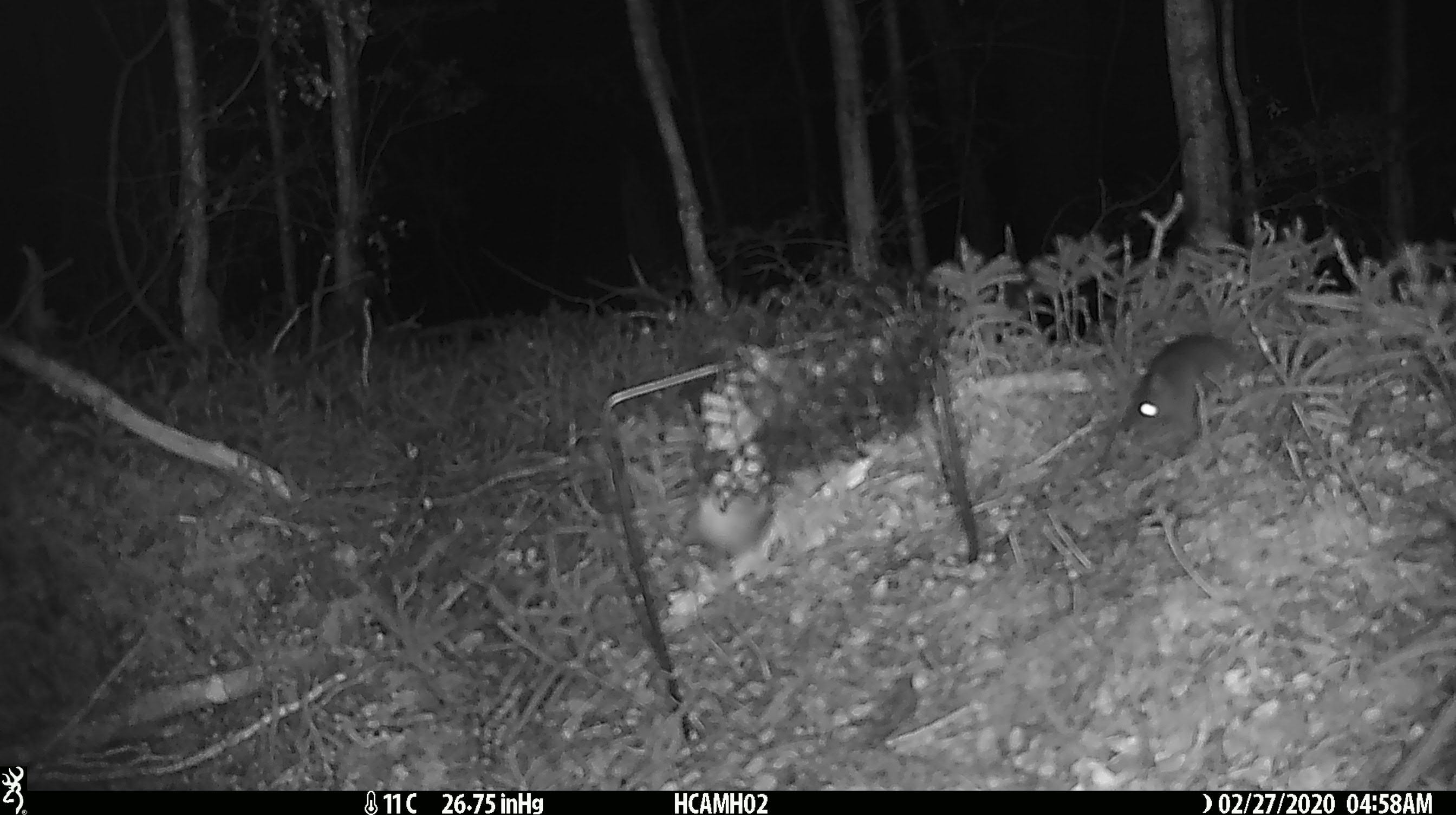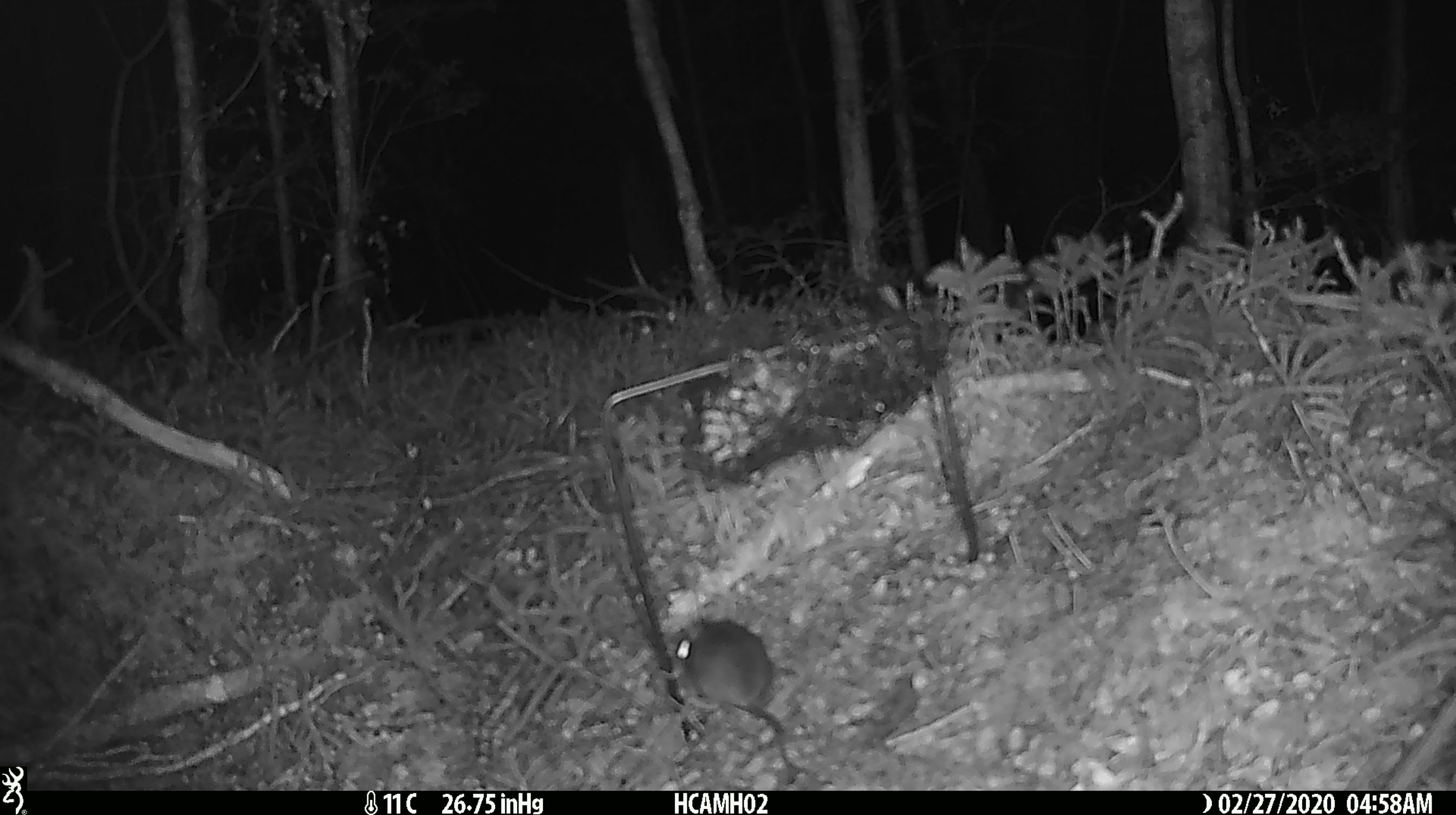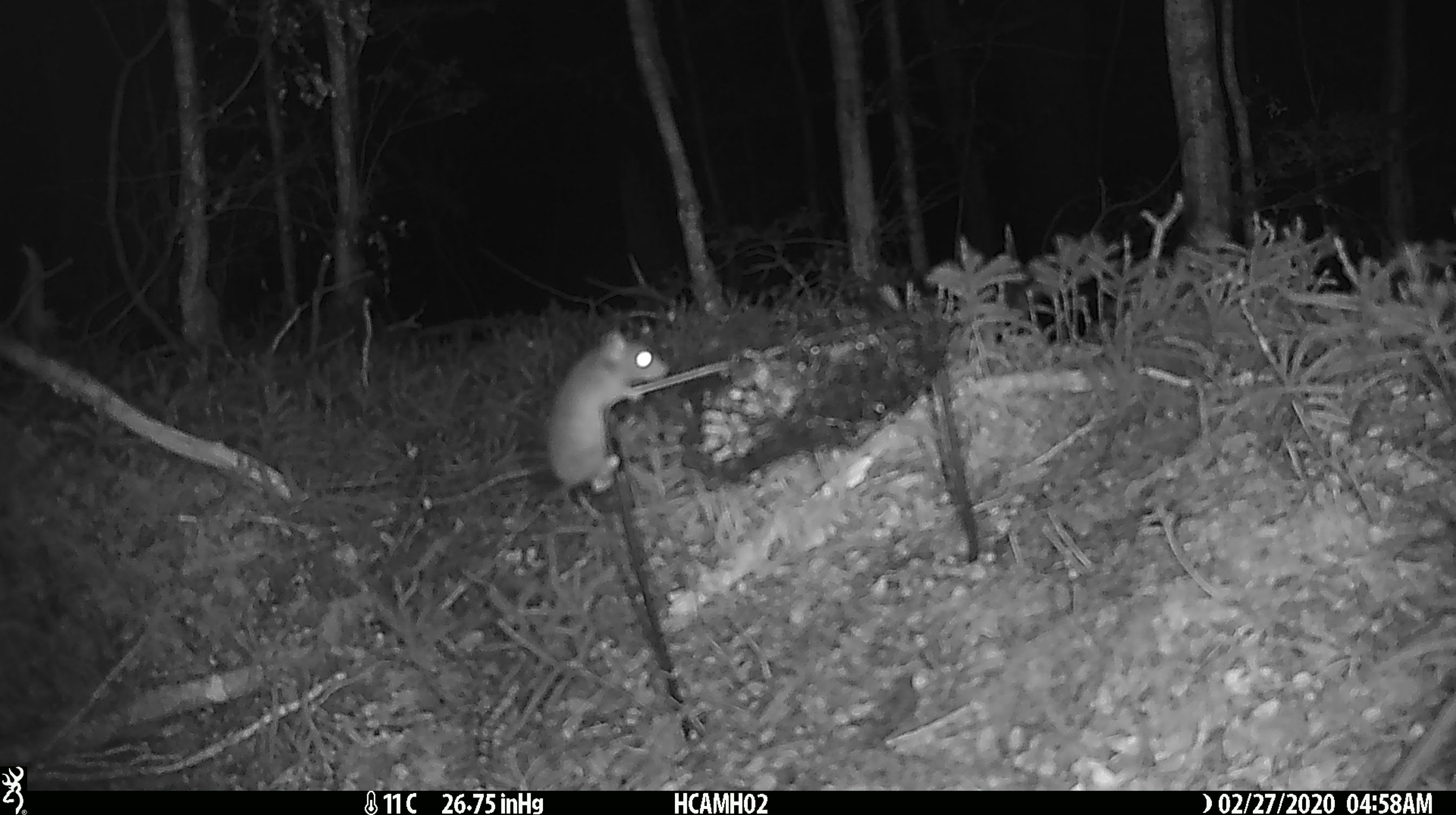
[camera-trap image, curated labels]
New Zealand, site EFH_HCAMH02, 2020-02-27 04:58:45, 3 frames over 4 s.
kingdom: Animalia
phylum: Chordata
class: Mammalia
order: Rodentia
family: Muridae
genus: Mus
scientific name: Mus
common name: mouse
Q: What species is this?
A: Mouse (Mus).